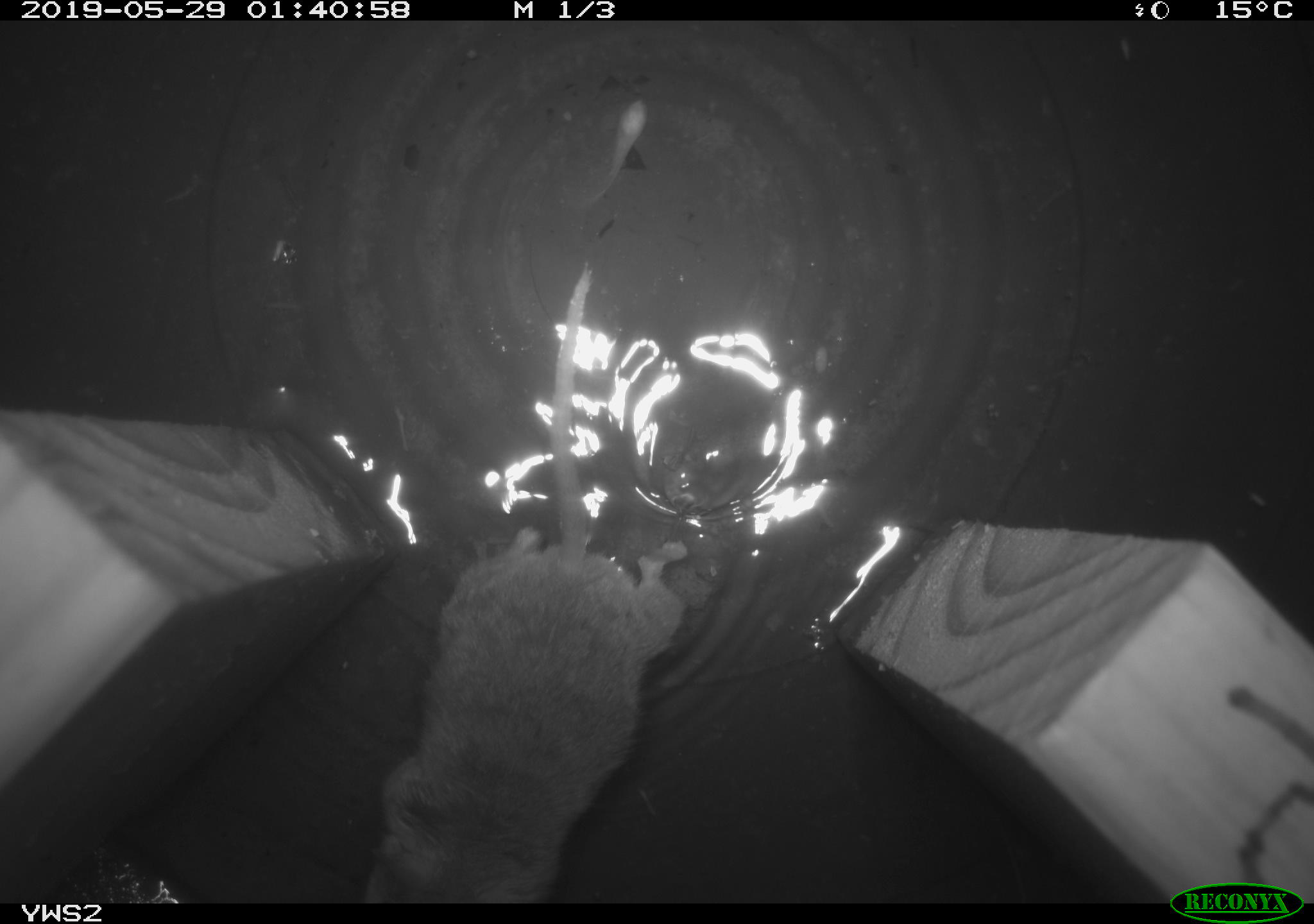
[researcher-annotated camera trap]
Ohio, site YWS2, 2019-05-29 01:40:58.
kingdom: Animalia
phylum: Chordata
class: Mammalia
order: Rodentia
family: Cricetidae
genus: Peromyscus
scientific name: Peromyscus leucopus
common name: white-footed mouse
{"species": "white-footed mouse (Peromyscus leucopus)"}